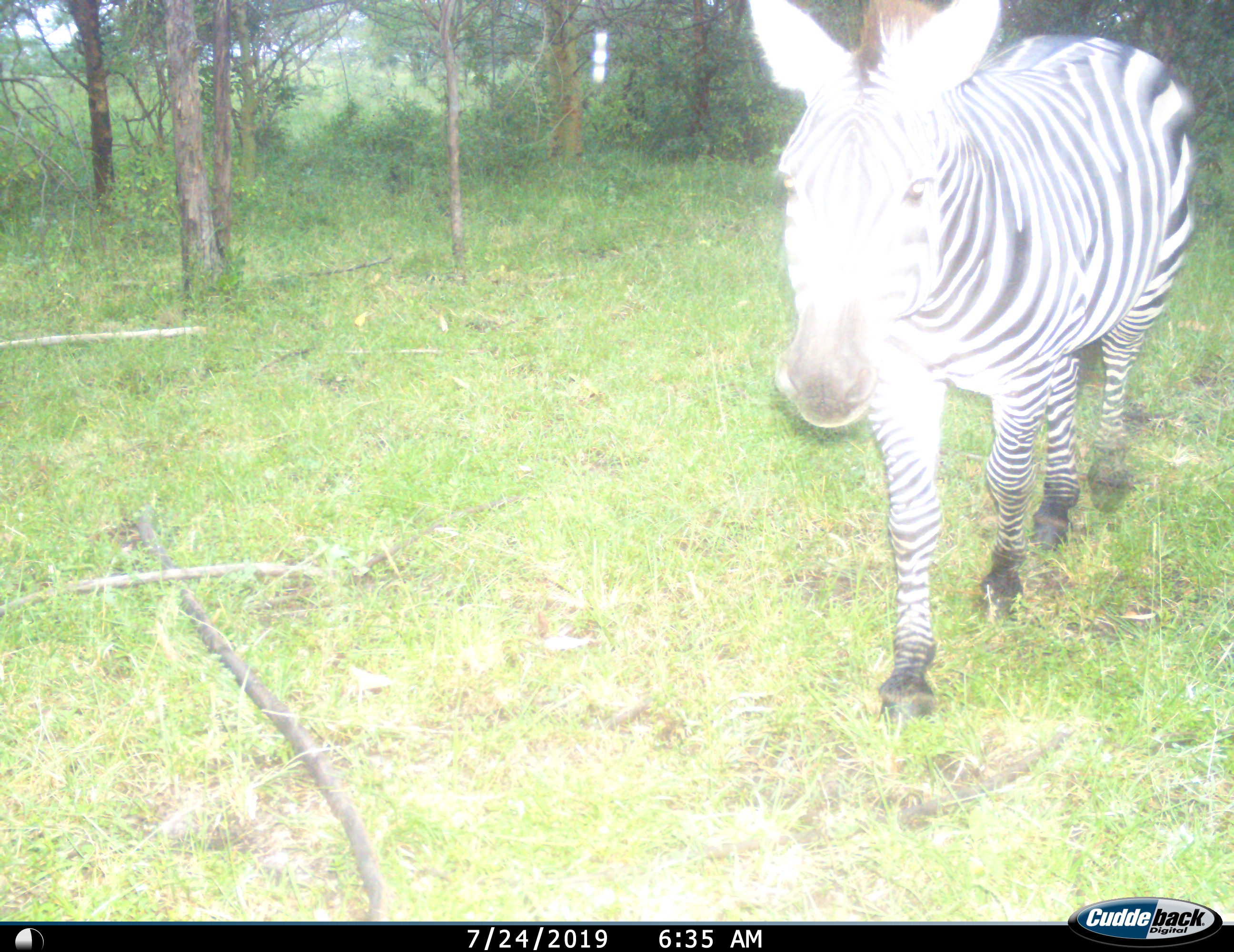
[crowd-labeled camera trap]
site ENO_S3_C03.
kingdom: Animalia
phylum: Chordata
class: Mammalia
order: Perissodactyla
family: Equidae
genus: Equus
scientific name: Equus quagga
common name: plains zebra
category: zebraplains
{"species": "zebraplains (plains zebra) (Equus quagga)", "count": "1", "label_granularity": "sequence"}